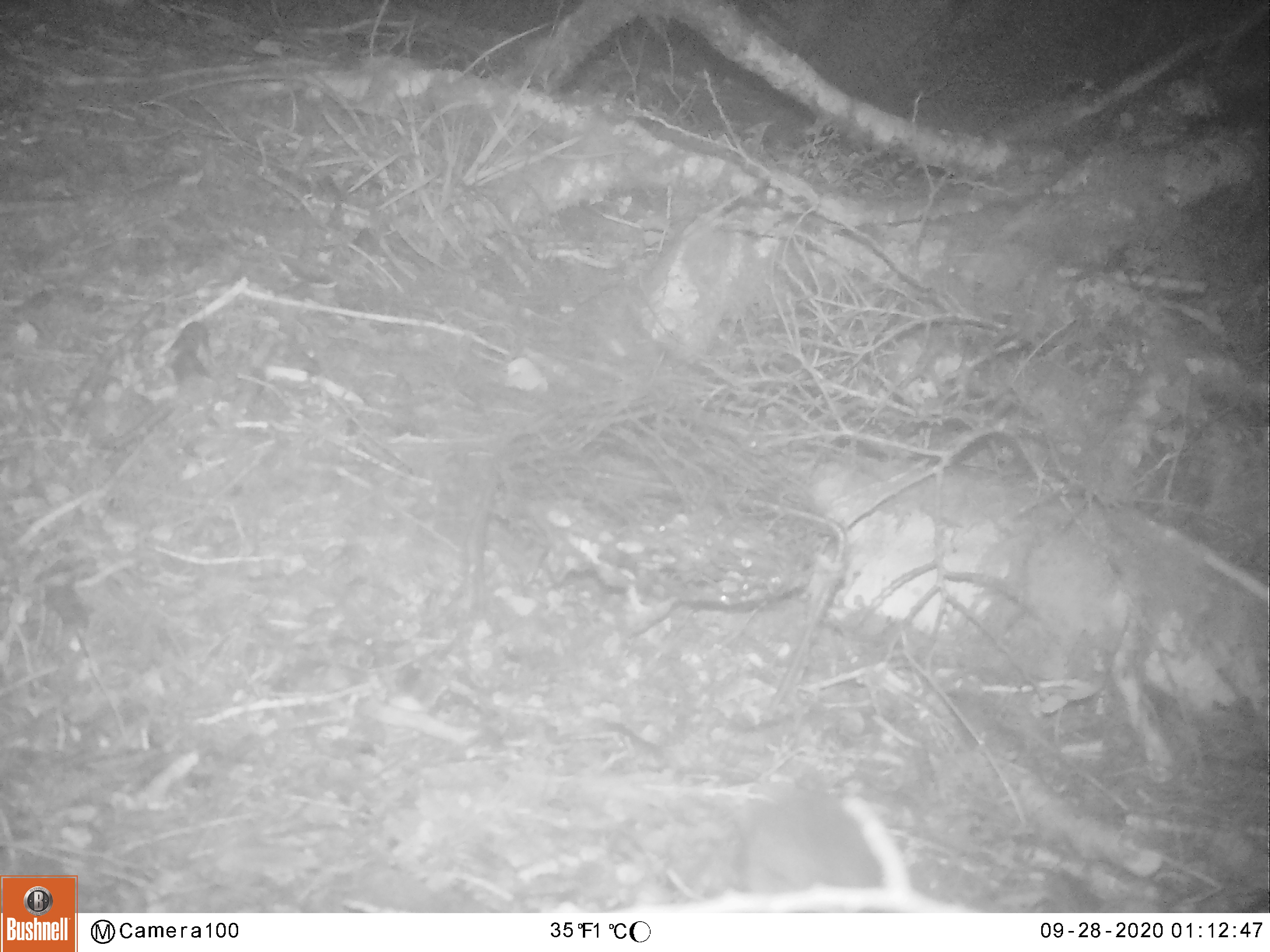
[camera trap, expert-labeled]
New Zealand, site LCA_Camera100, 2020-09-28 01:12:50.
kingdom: Animalia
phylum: Chordata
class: Mammalia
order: Rodentia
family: Muridae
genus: Mus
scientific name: Mus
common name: mouse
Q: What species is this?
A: Mouse (Mus).